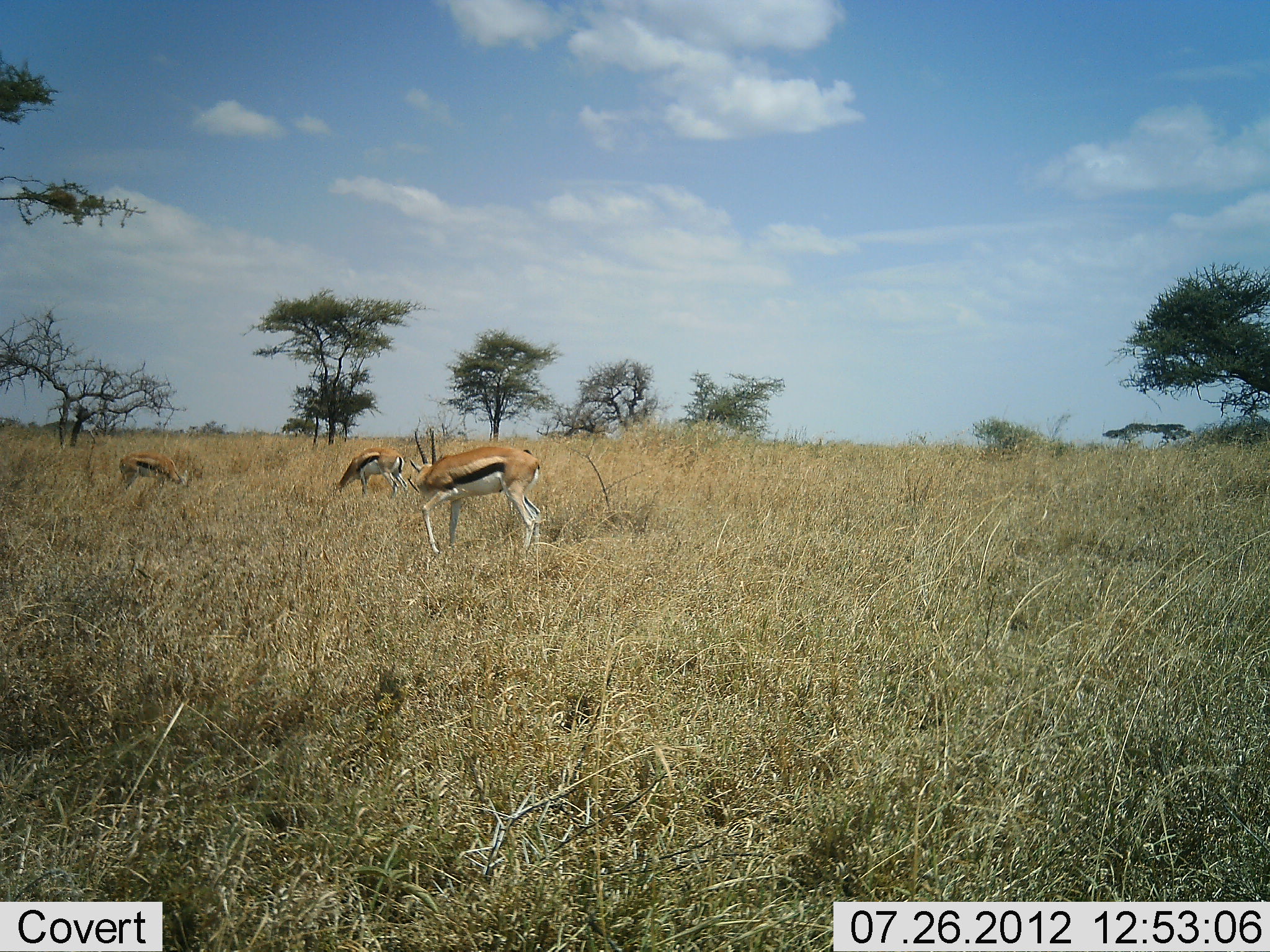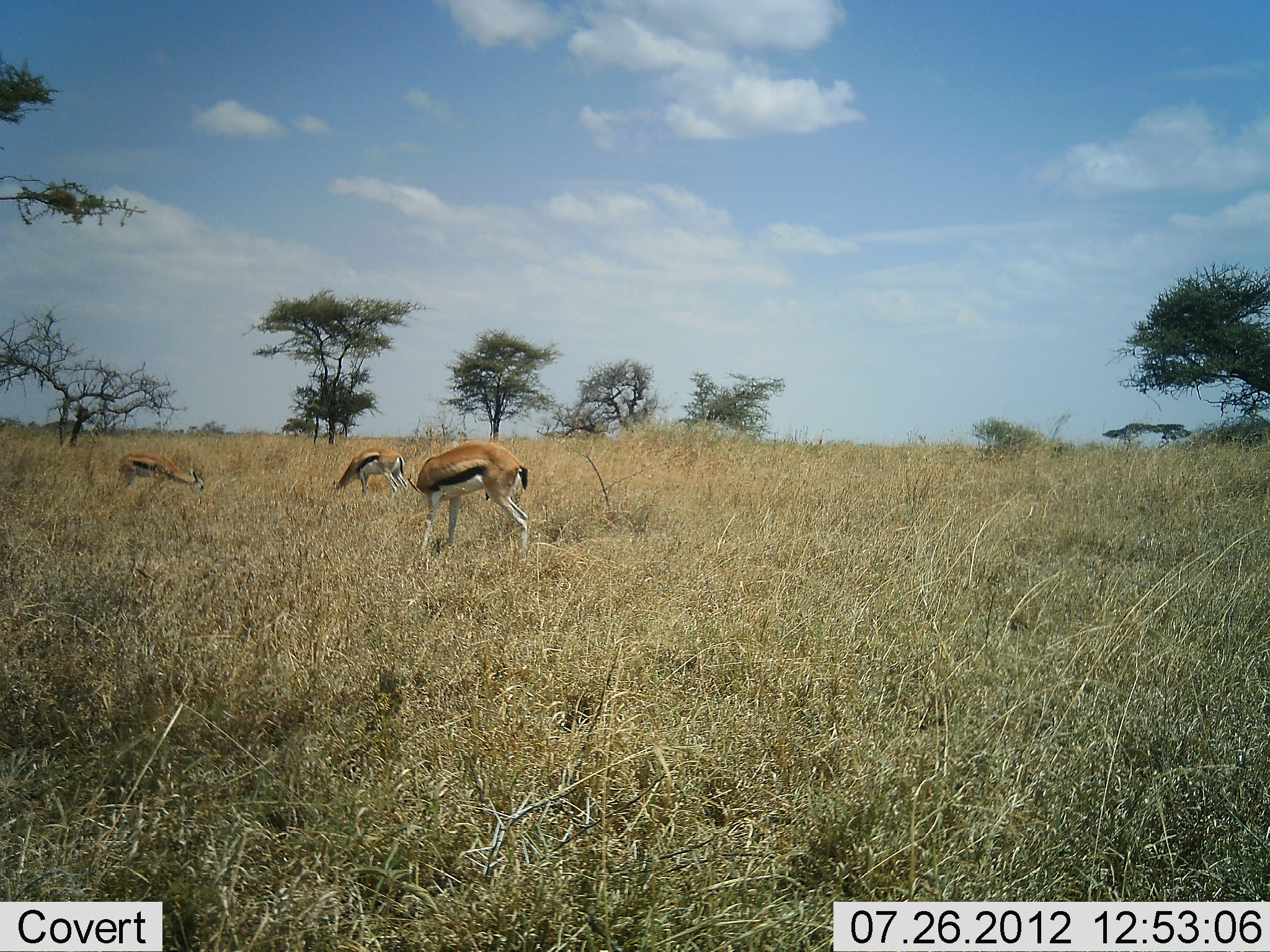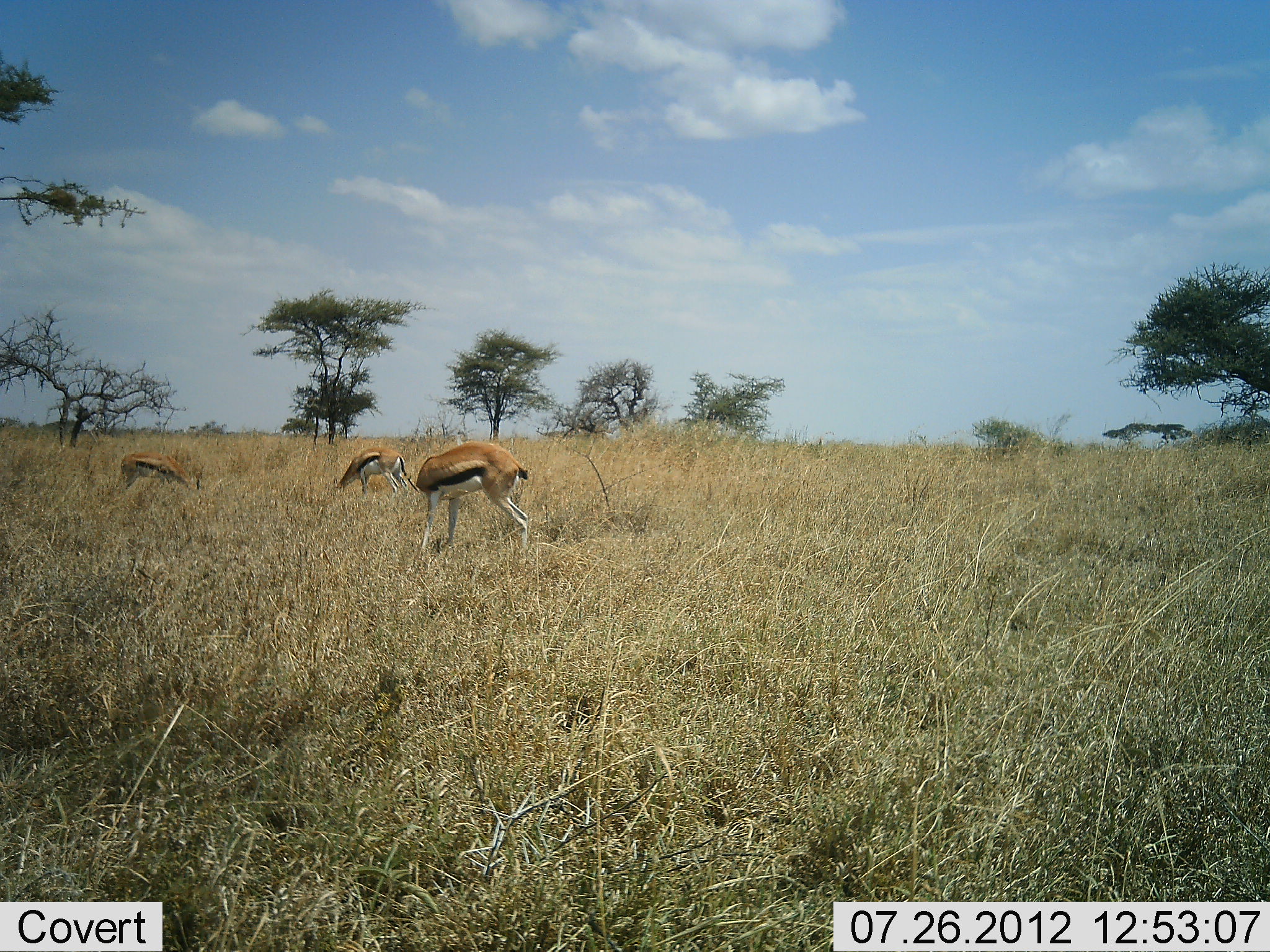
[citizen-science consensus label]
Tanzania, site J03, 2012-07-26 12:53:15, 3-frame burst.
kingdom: Animalia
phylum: Chordata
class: Mammalia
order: Artiodactyla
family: Bovidae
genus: Eudorcas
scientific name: Eudorcas thomsonii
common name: thomson's gazelle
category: gazellethomsons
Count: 3.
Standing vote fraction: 30%.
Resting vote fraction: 0%.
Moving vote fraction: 10%.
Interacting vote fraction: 0%.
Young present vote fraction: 10%.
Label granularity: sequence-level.